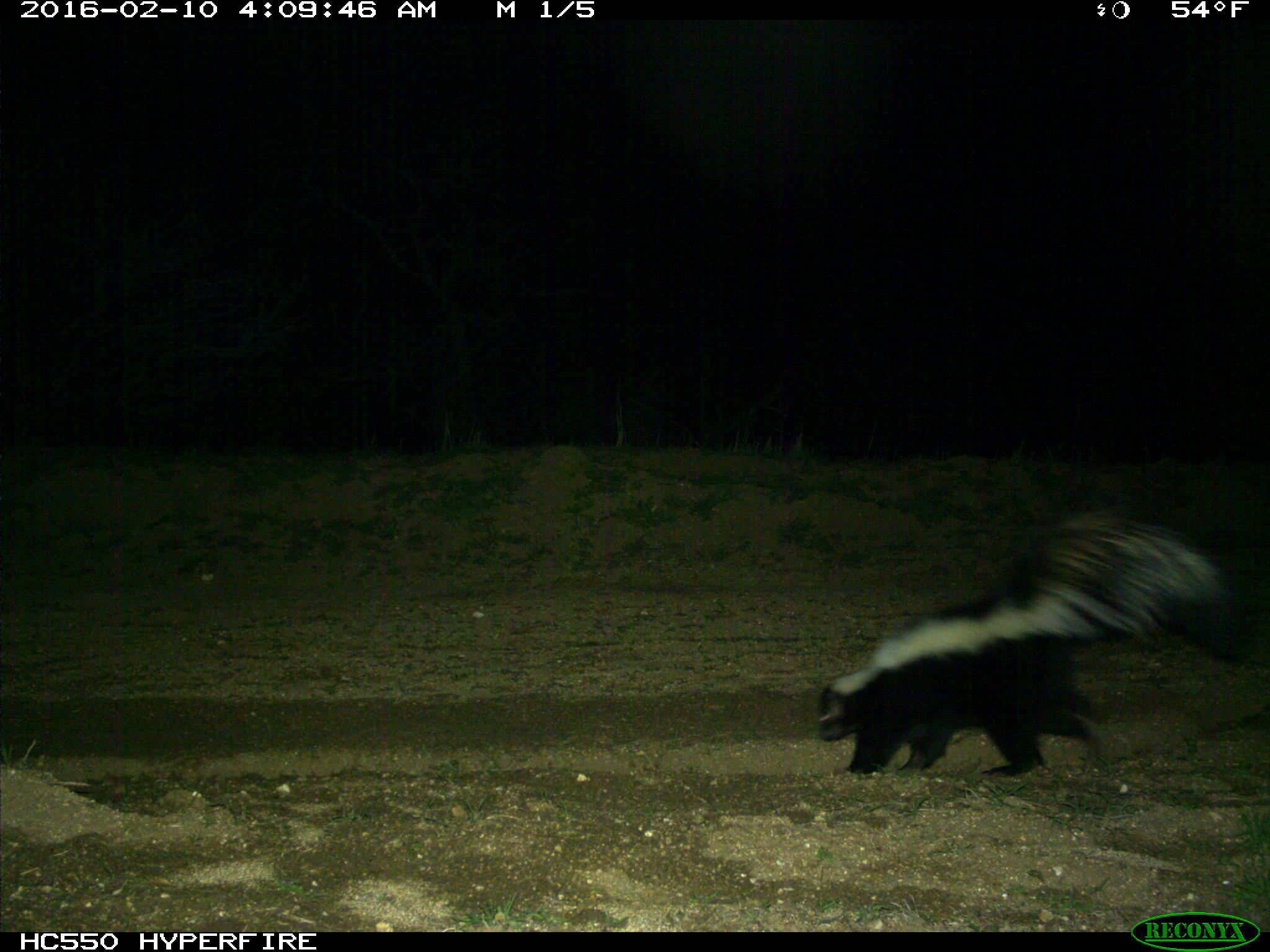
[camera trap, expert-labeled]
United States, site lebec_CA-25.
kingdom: Animalia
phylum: Chordata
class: Mammalia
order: Carnivora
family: Mephitidae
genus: Mephitis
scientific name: Mephitis mephitis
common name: striped skunk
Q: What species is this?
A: Mephitis mephitis (striped skunk).